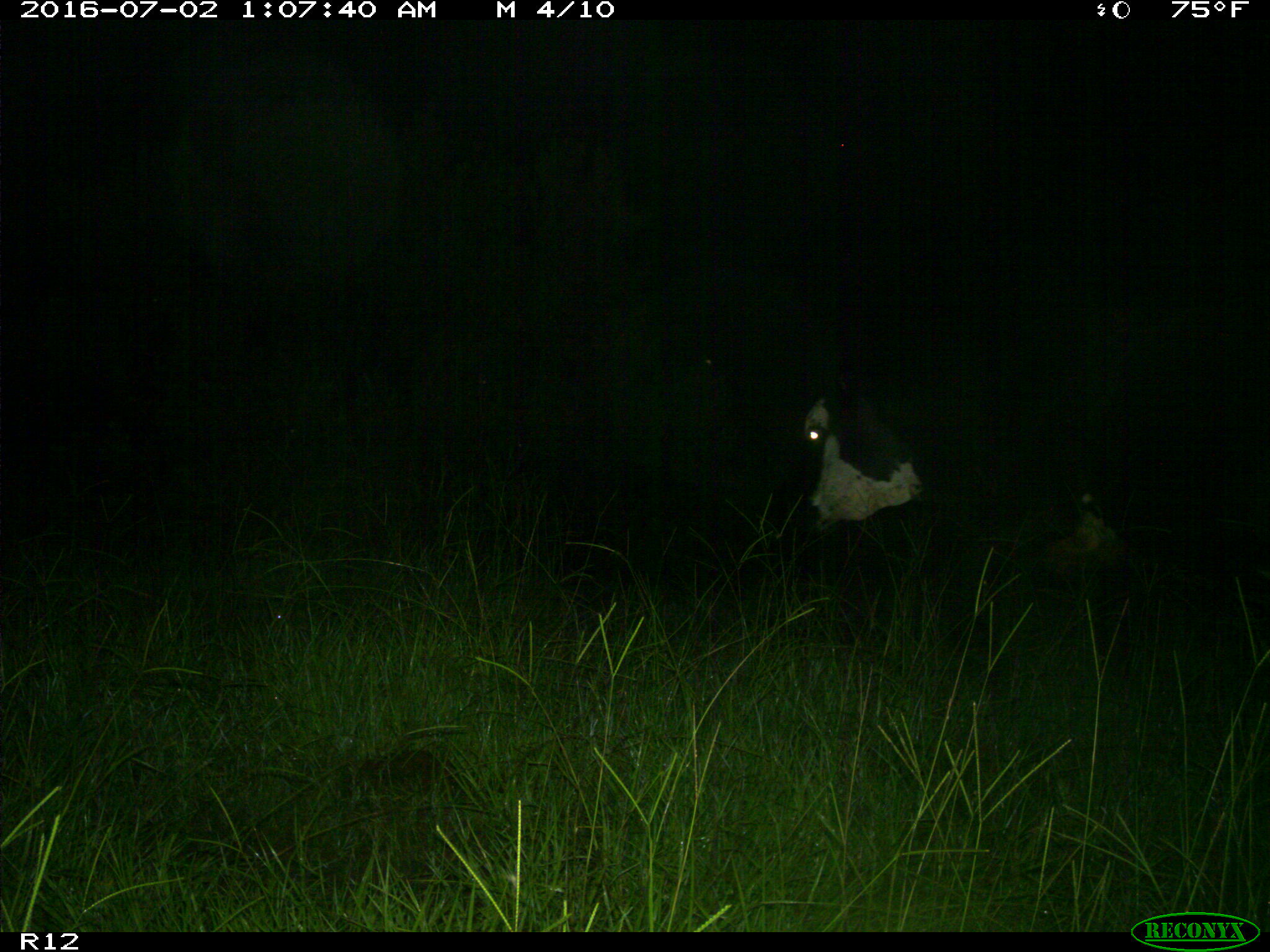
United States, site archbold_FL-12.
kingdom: Animalia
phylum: Chordata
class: Mammalia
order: Artiodactyla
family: Bovidae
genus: Bos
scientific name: Bos taurus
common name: domestic cow